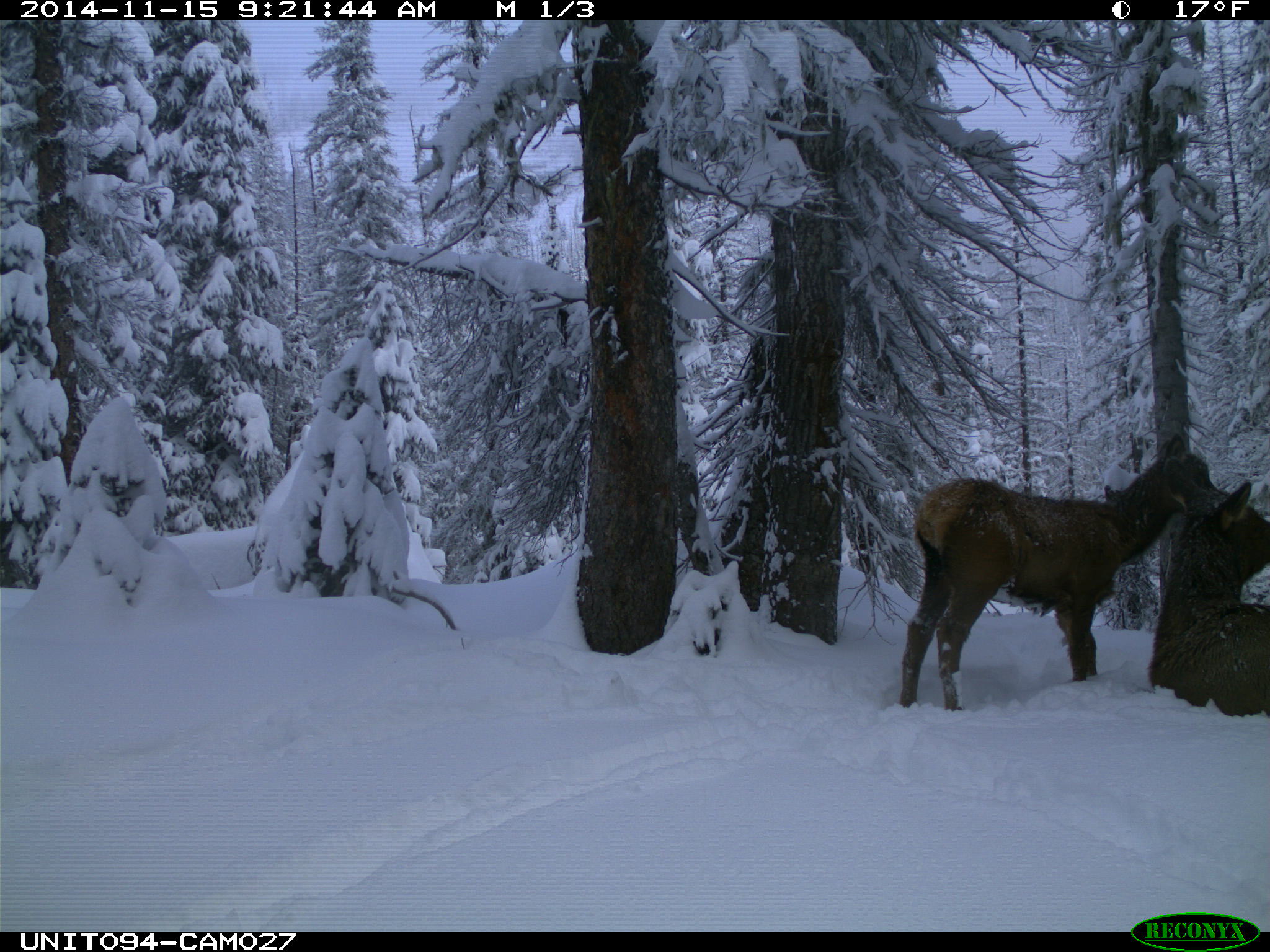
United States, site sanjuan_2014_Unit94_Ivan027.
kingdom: Animalia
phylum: Chordata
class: Mammalia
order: Artiodactyla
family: Cervidae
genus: Cervus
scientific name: Cervus elaphus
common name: red deer